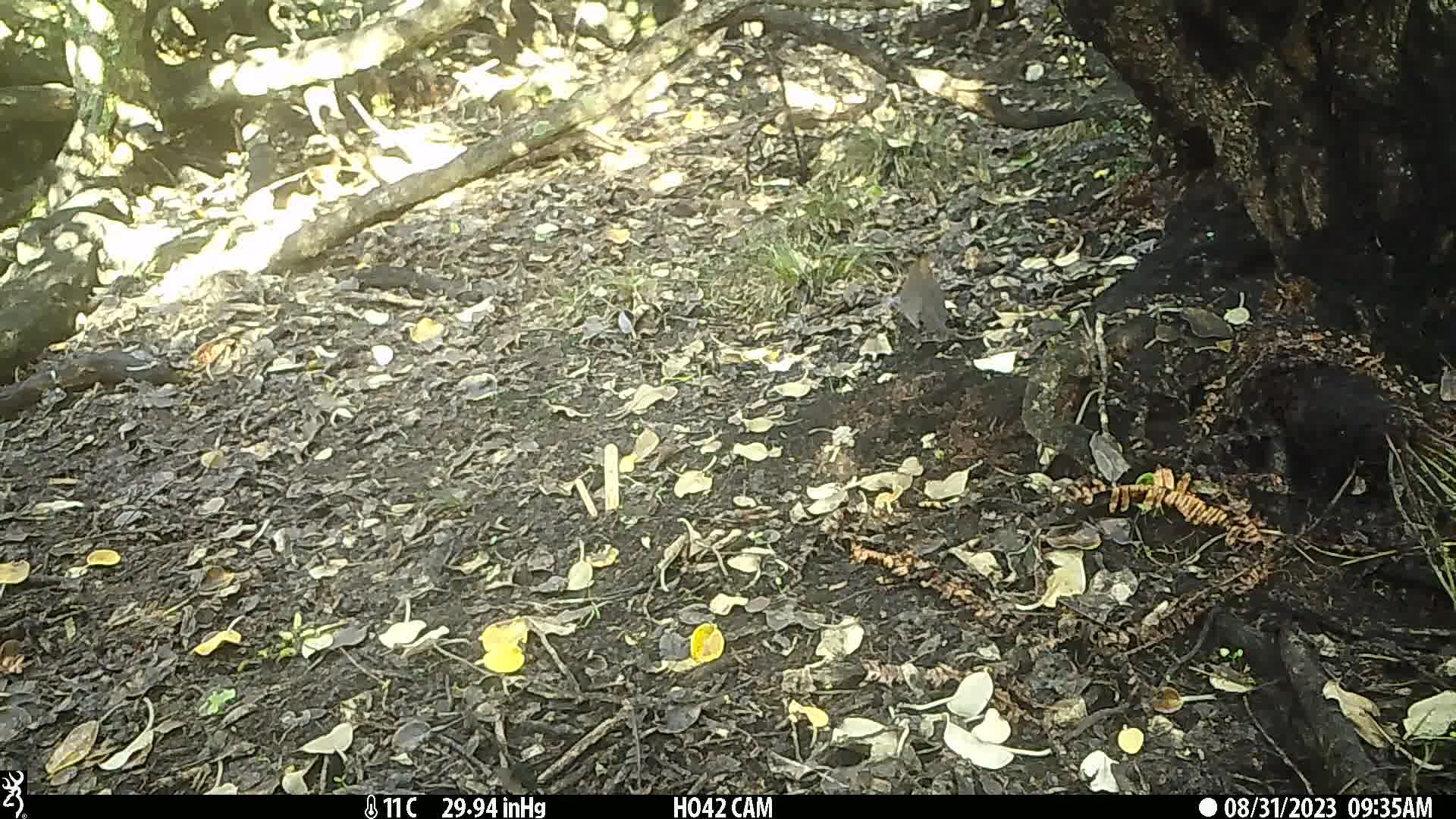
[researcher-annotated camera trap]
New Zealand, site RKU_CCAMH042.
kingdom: Animalia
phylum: Chordata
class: Aves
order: Passeriformes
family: Turdidae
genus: Turdus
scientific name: Turdus philomelos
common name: song thrush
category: thrush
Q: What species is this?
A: Thrush (song thrush) (Turdus philomelos).